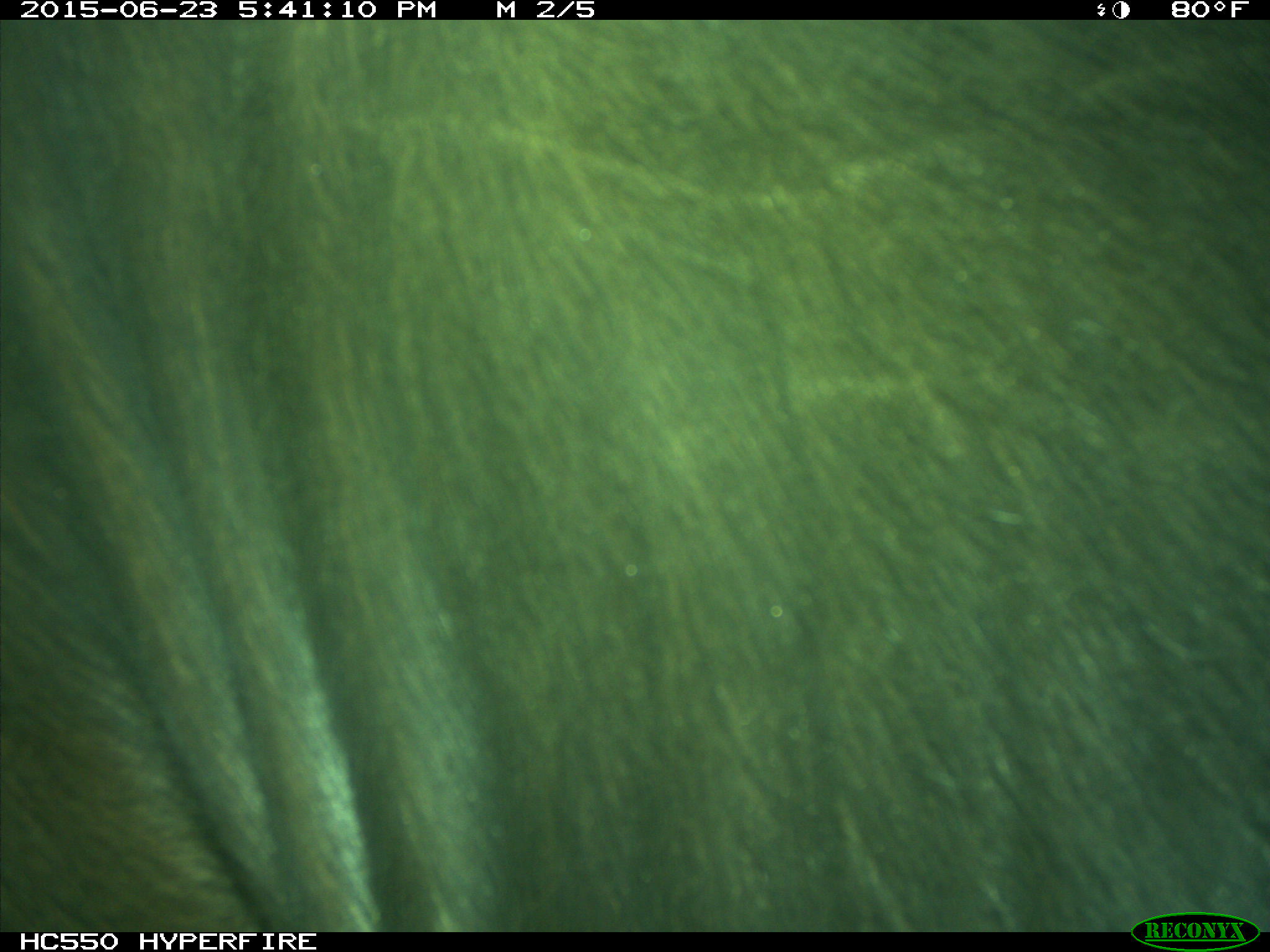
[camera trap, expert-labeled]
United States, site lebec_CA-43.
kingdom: Animalia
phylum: Chordata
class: Mammalia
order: Artiodactyla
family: Bovidae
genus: Bos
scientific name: Bos taurus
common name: domestic cow